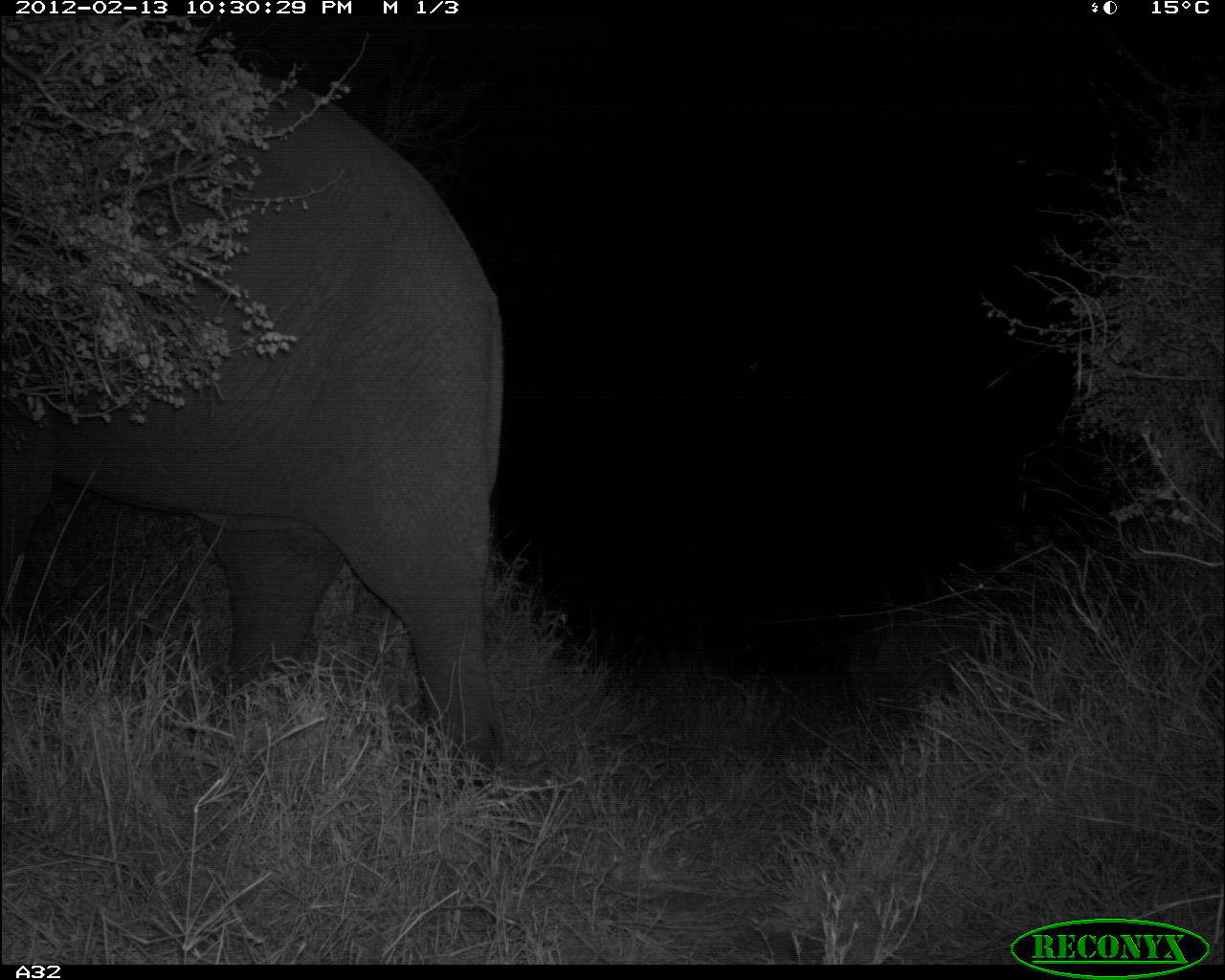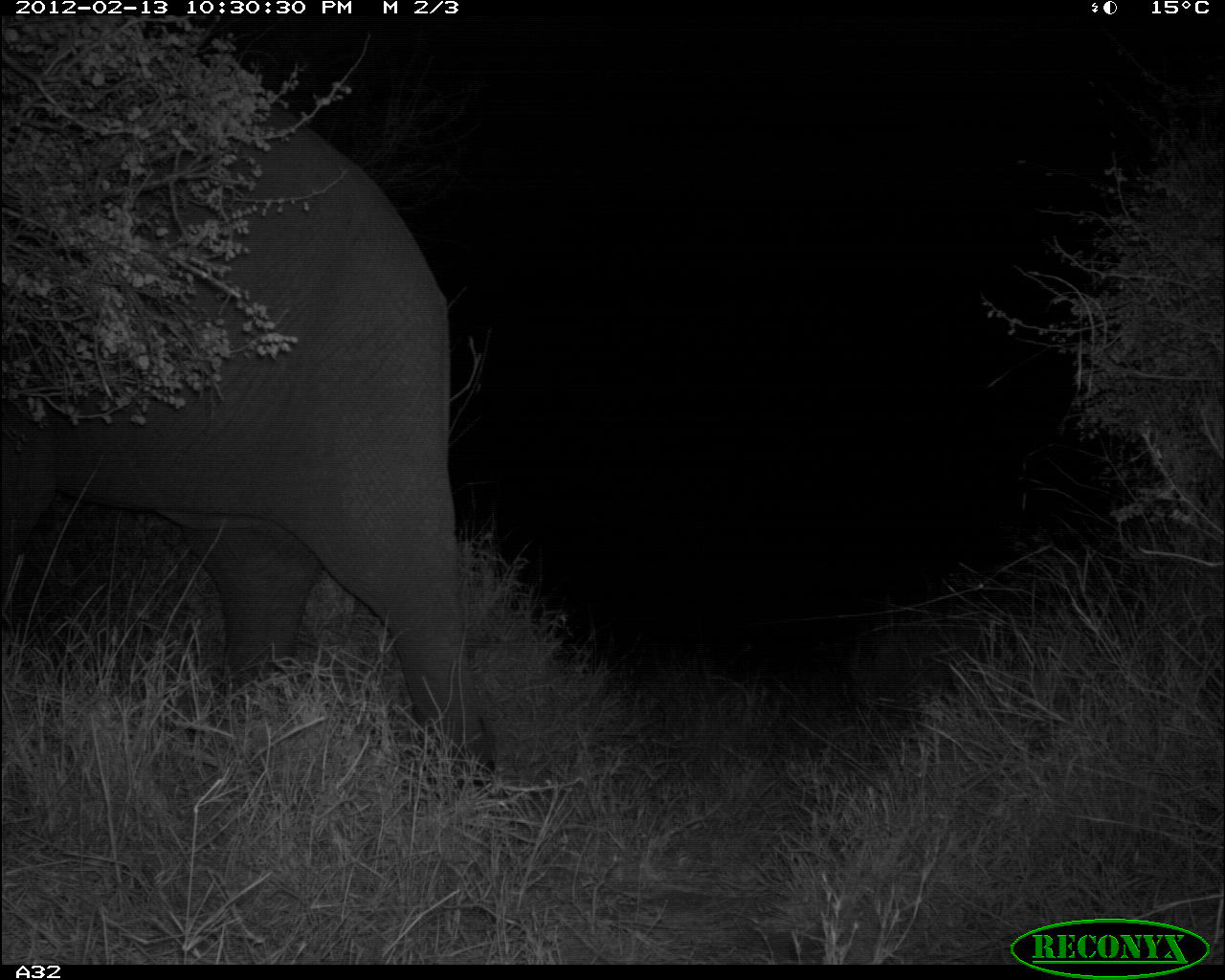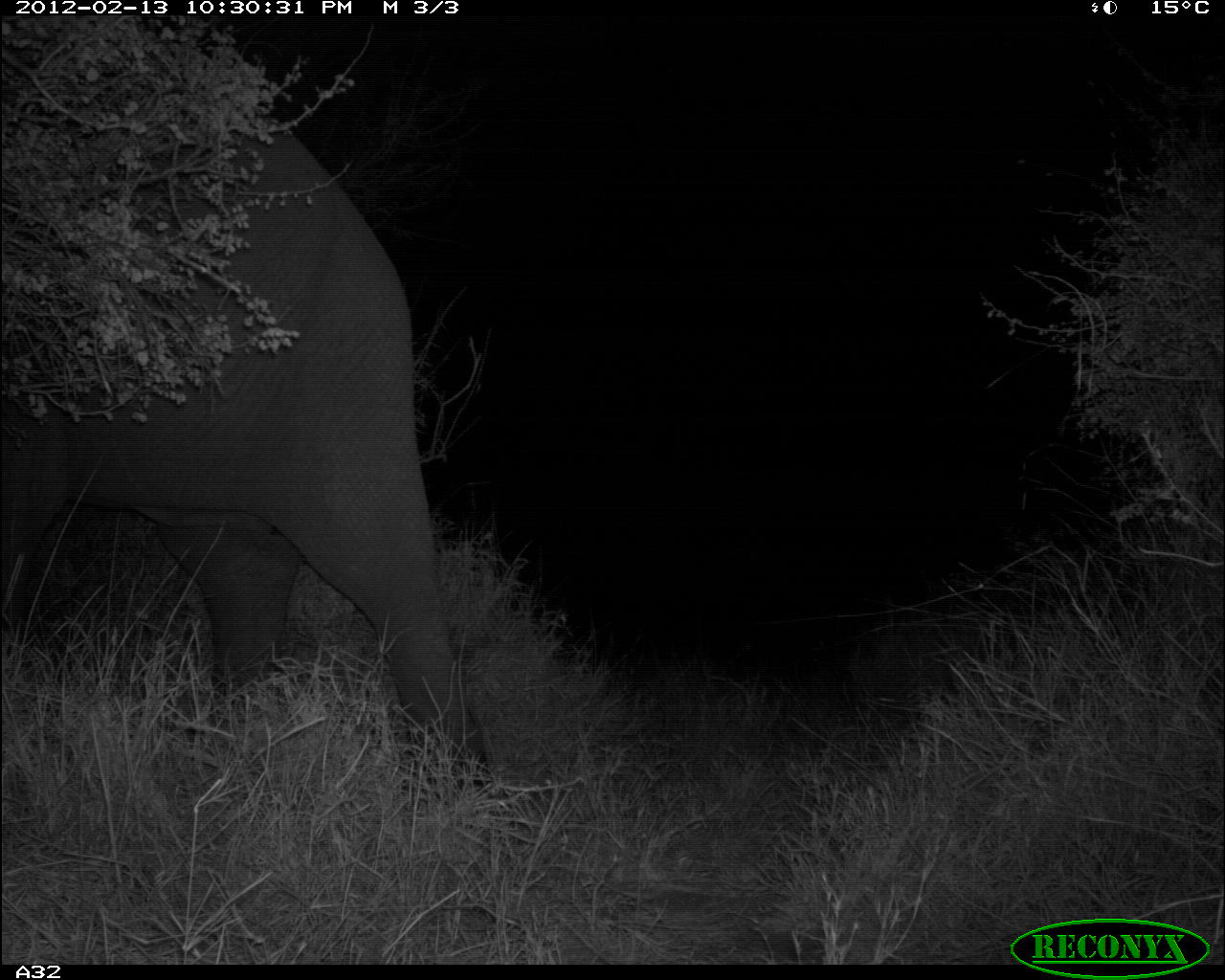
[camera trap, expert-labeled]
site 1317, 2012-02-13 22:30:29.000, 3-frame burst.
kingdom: Animalia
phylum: Chordata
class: Mammalia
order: Proboscidea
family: Elephantidae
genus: Loxodonta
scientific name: Loxodonta africana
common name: african bush elephant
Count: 1.